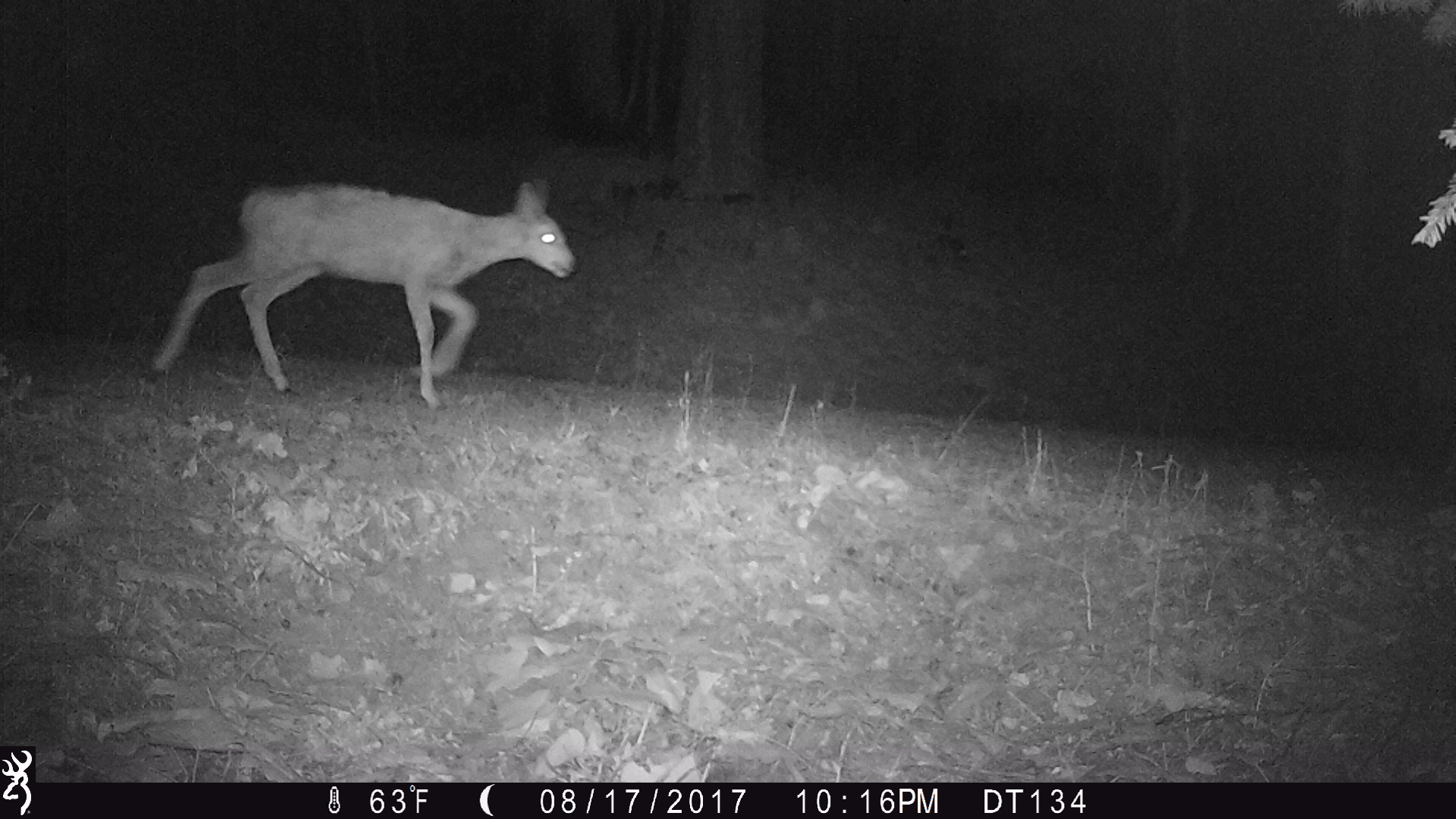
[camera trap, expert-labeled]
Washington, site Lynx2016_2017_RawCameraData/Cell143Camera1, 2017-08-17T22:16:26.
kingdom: Animalia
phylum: Chordata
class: Mammalia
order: Artiodactyla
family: Cervidae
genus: Odocoileus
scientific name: Odocoileus hemionus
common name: mule deer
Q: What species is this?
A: Odocoileus hemionus (mule deer).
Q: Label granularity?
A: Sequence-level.